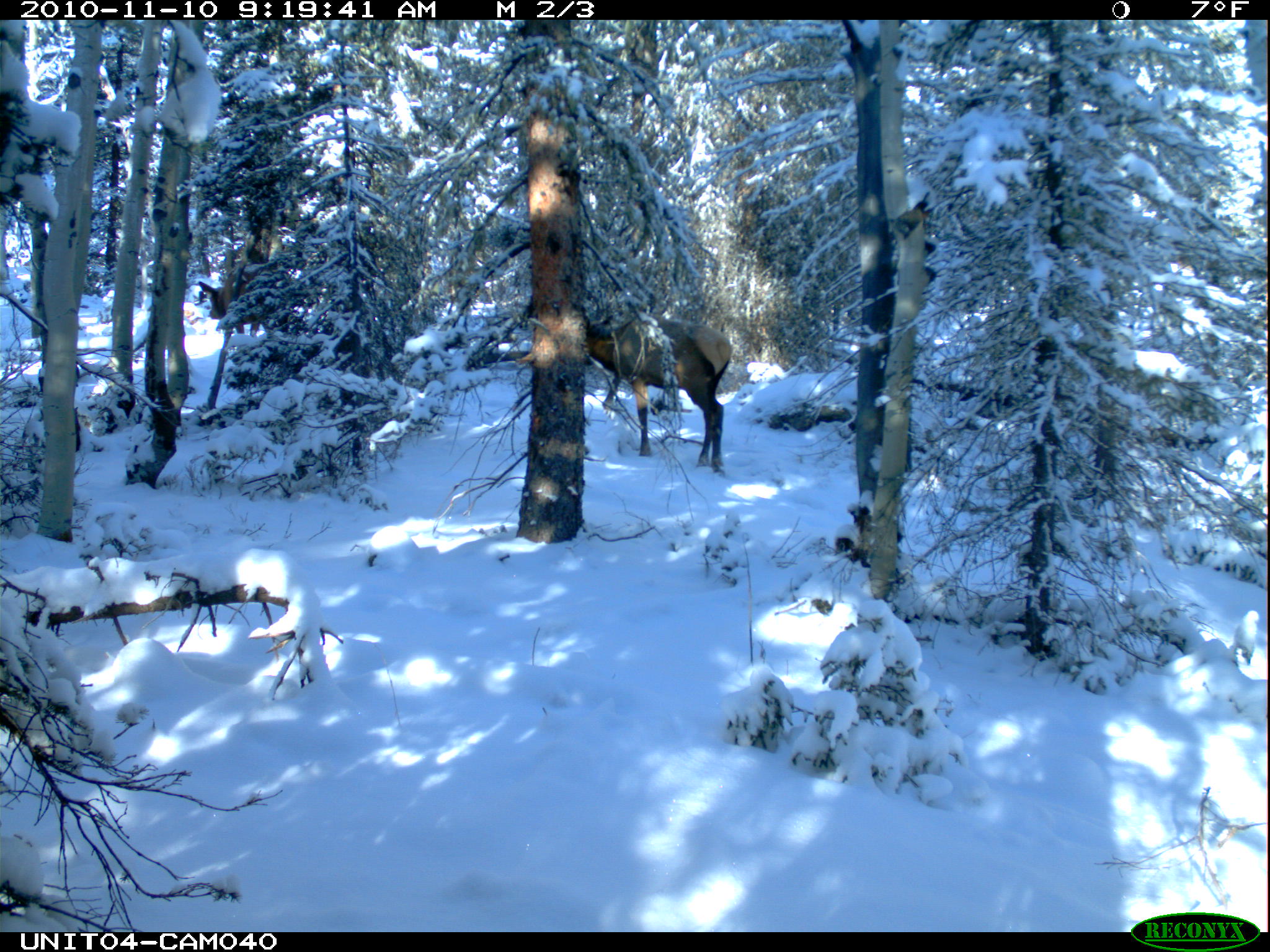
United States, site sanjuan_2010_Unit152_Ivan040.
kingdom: Animalia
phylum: Chordata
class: Mammalia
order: Artiodactyla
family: Cervidae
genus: Cervus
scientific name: Cervus elaphus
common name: red deer